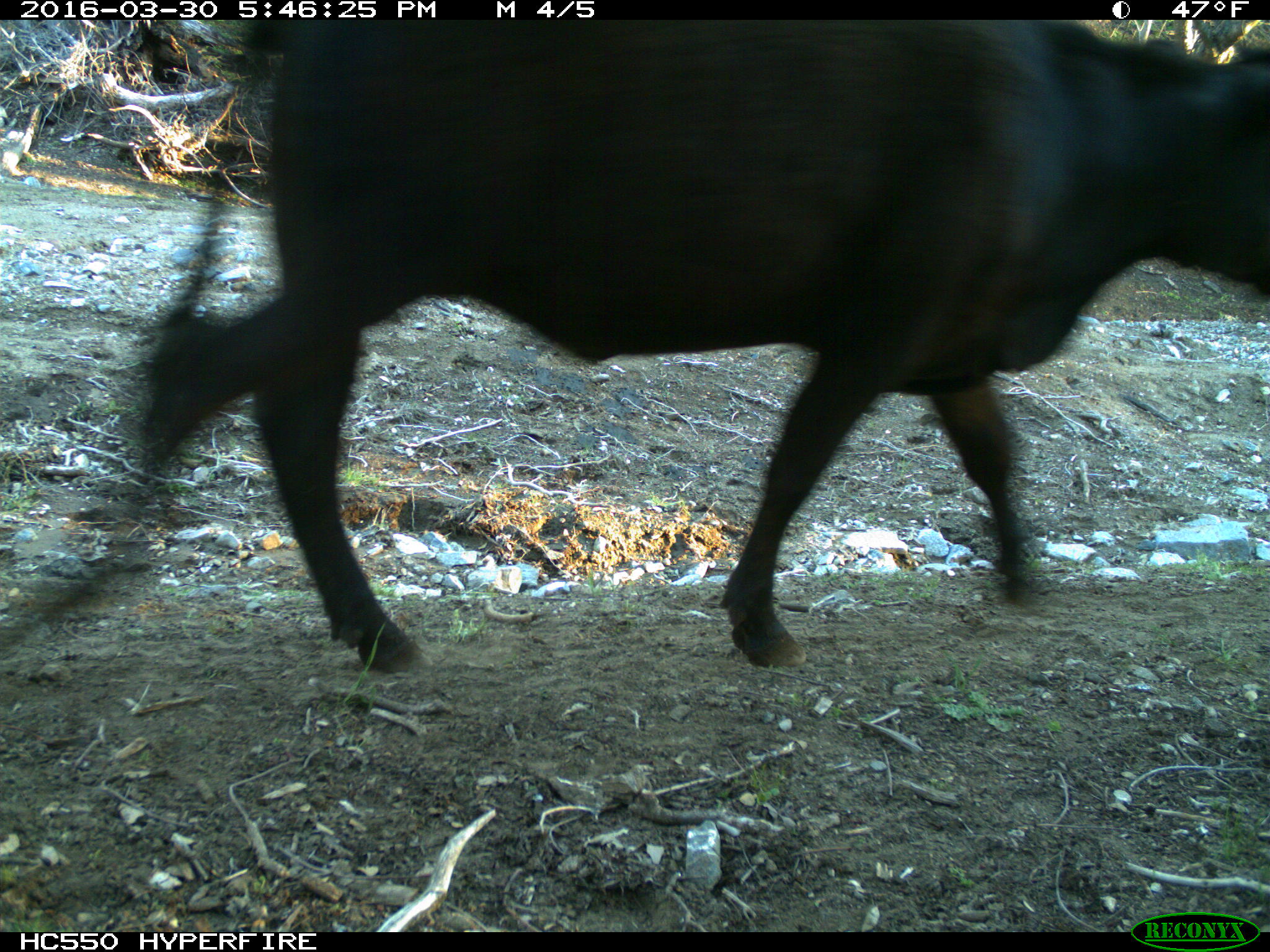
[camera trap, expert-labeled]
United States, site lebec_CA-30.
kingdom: Animalia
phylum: Chordata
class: Mammalia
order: Artiodactyla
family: Bovidae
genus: Bos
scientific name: Bos taurus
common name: domestic cow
Bos taurus (domestic cow).